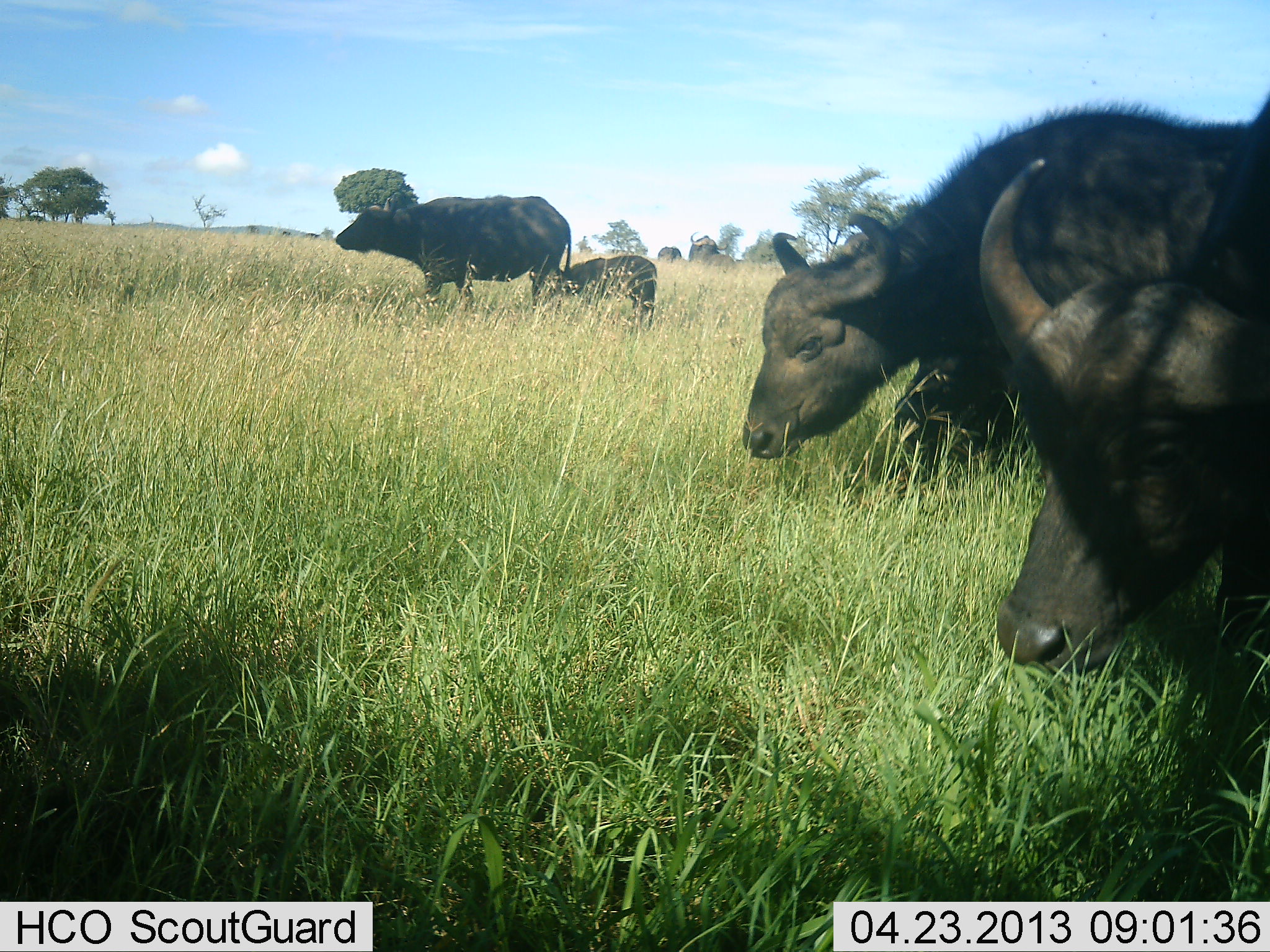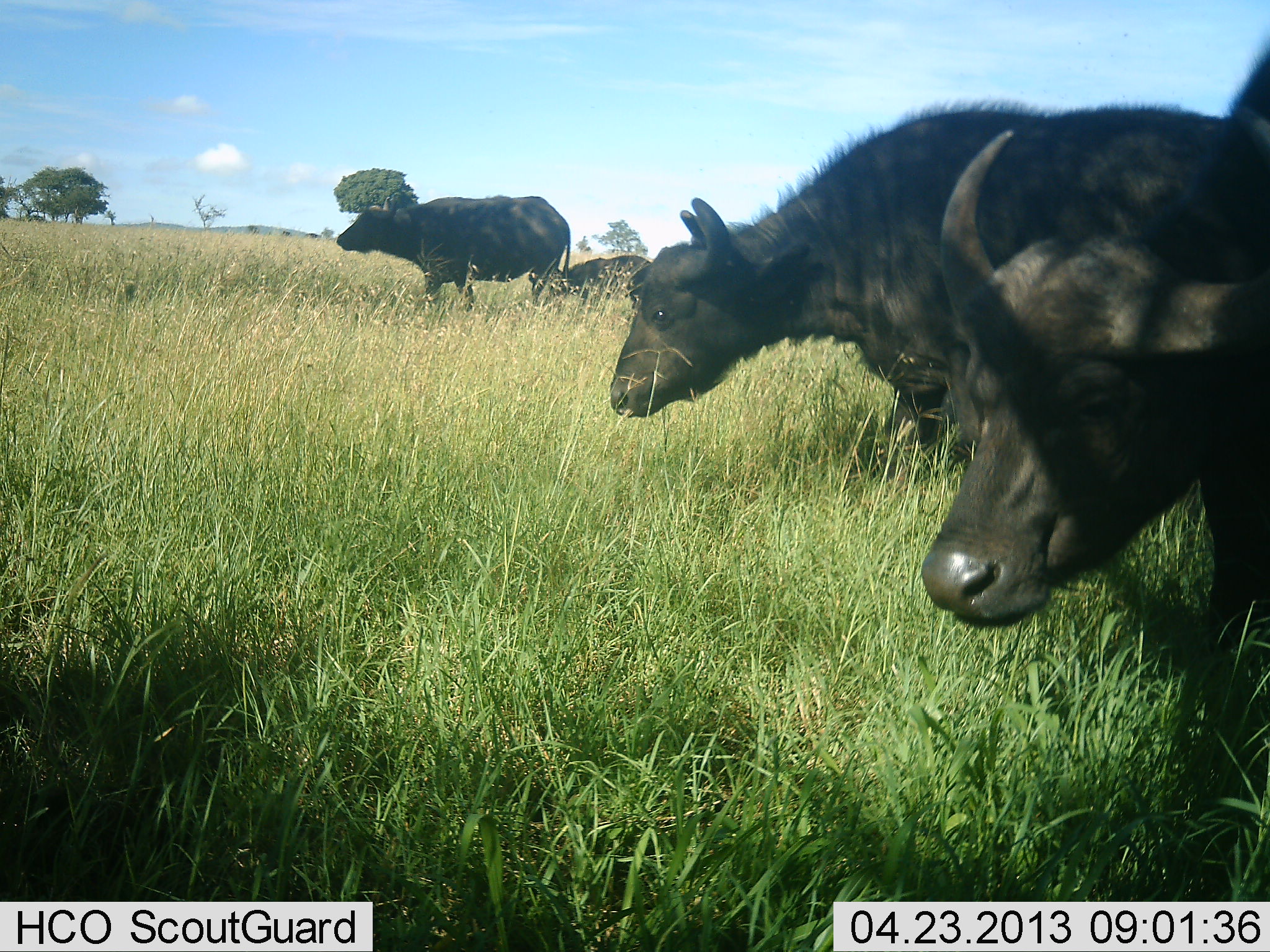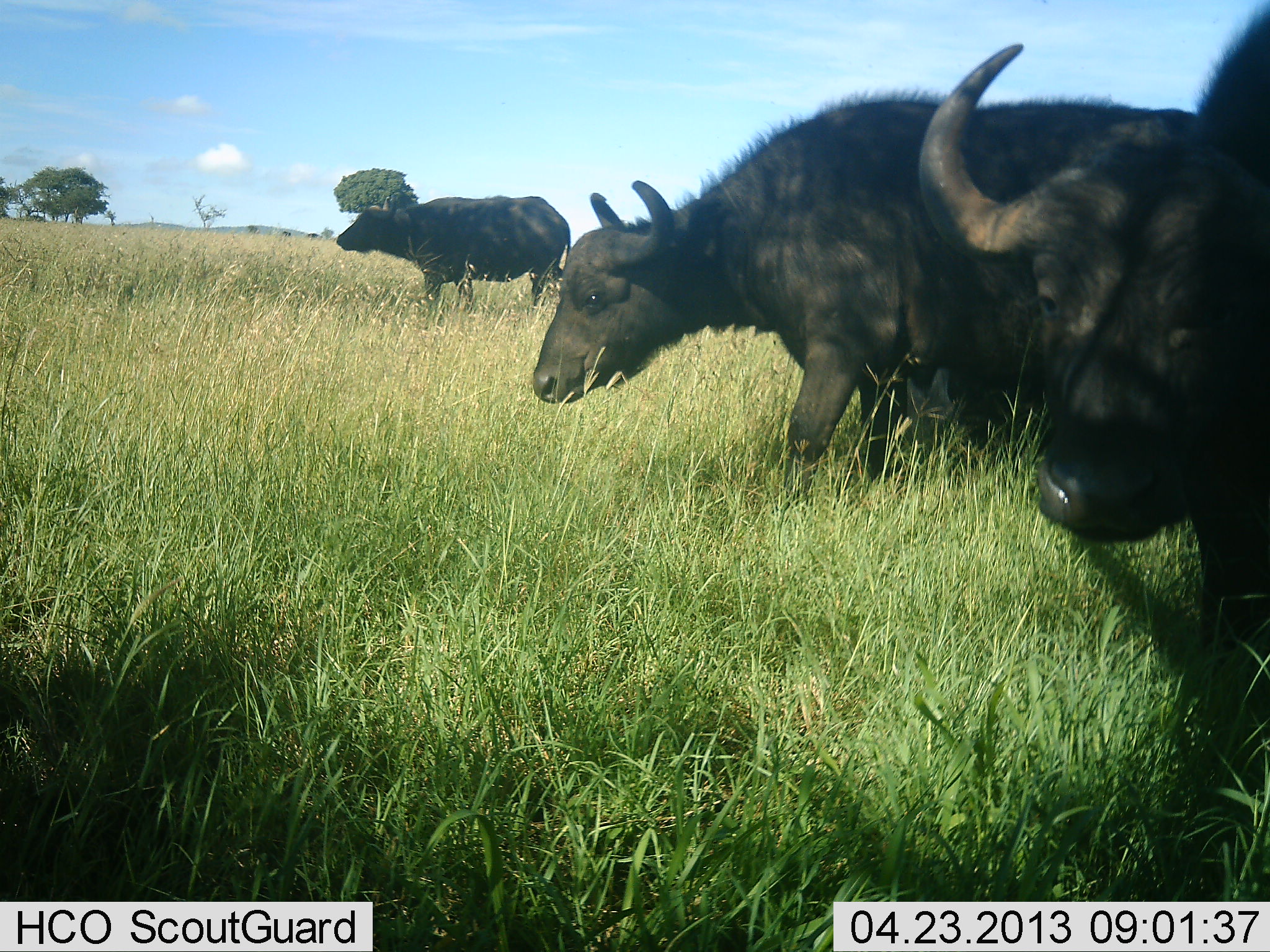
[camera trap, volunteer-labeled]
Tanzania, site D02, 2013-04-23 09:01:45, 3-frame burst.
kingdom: Animalia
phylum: Chordata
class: Mammalia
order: Artiodactyla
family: Bovidae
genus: Syncerus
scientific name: Syncerus caffer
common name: cape buffalo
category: buffalo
Buffalo (cape buffalo) (Syncerus caffer), count 4. Behavior (volunteer vote fractions): standing 40%, resting 13%, moving 80%, interacting 0%. Young present (vote fraction): 73%. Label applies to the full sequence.